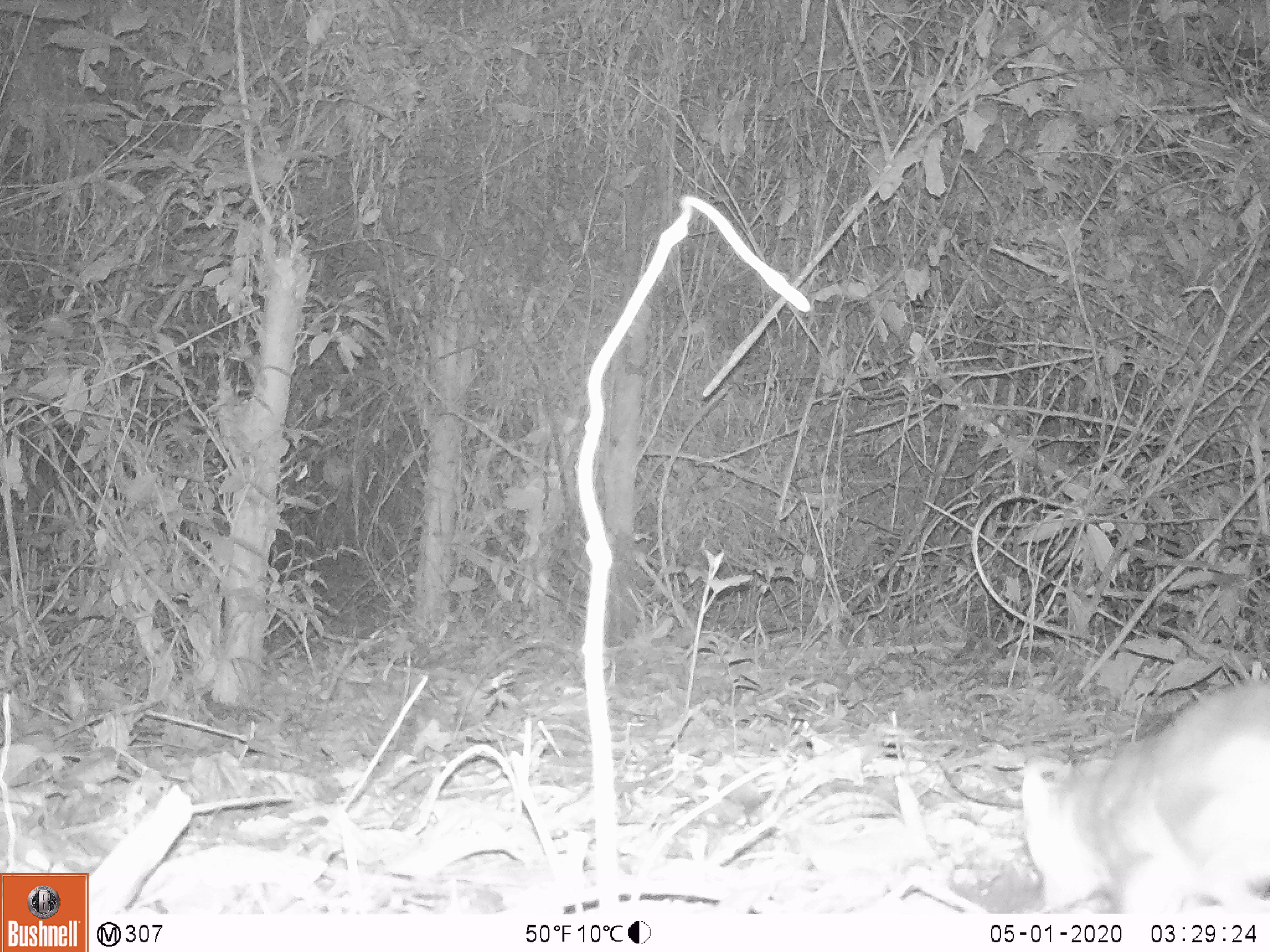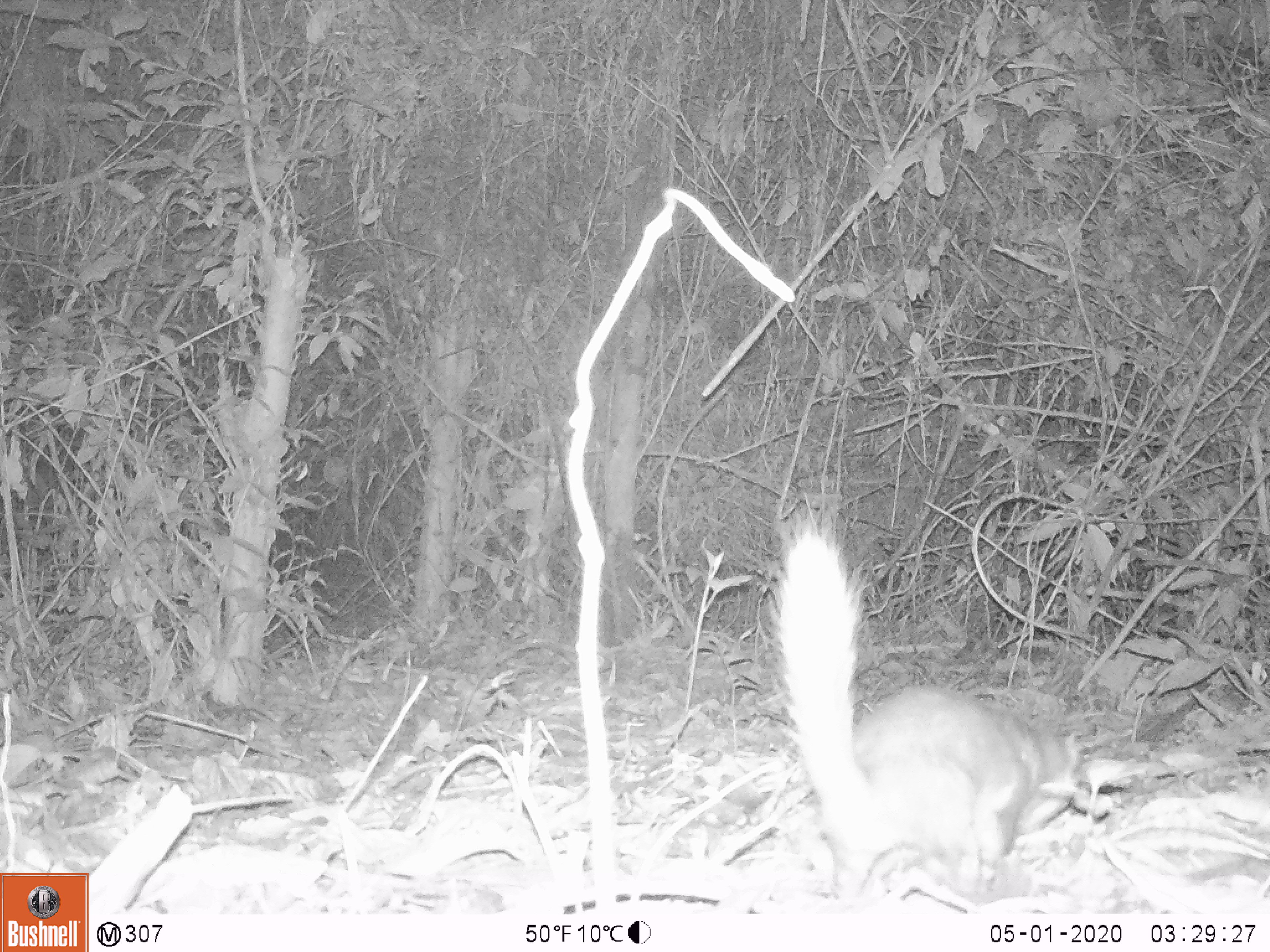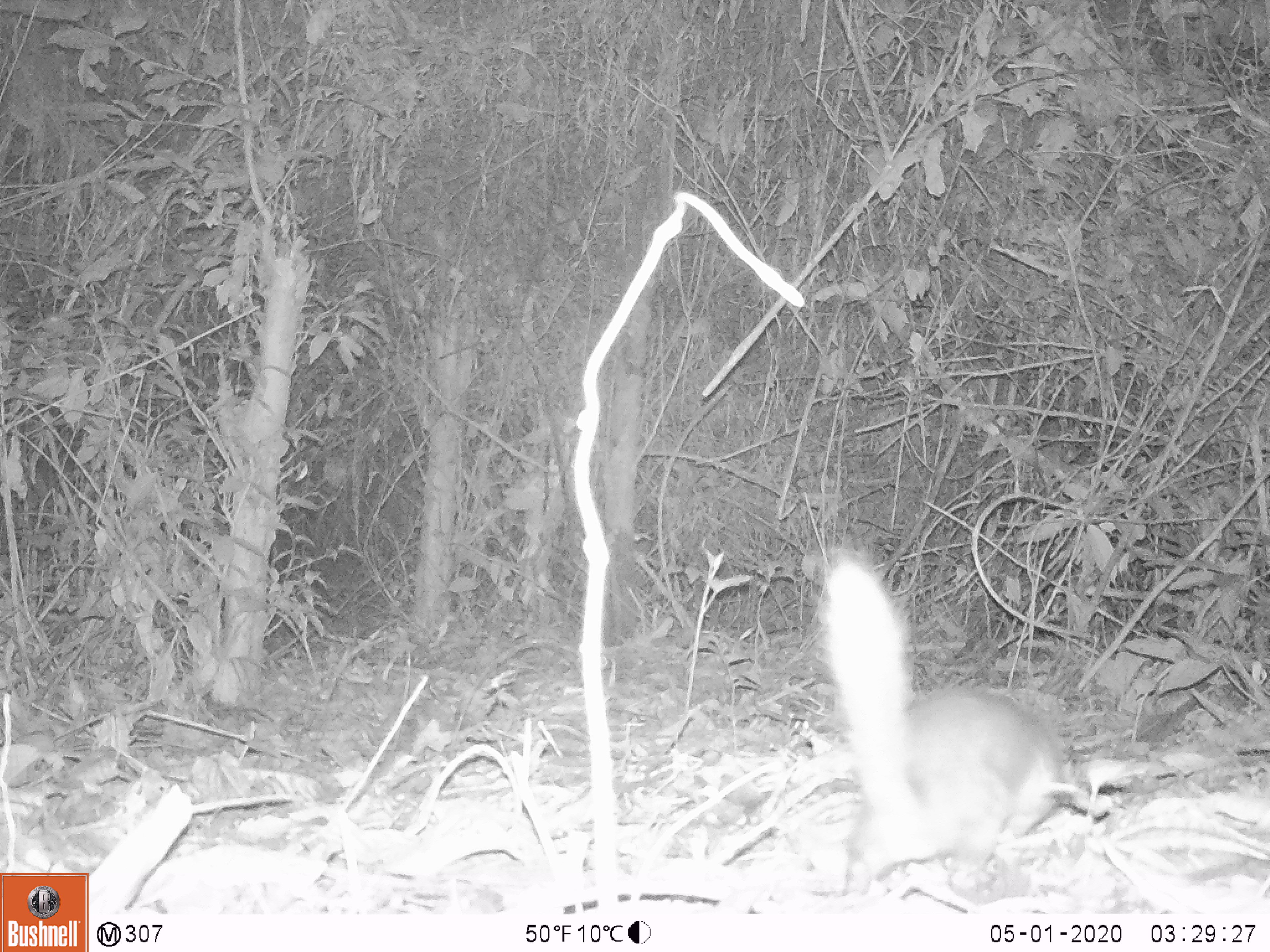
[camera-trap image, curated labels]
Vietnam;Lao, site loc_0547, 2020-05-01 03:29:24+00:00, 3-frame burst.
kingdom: Animalia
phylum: Chordata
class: Mammalia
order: Carnivora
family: Mustelidae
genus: Melogale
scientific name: Melogale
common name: ferret badger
Ferret badger (Melogale). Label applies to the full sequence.